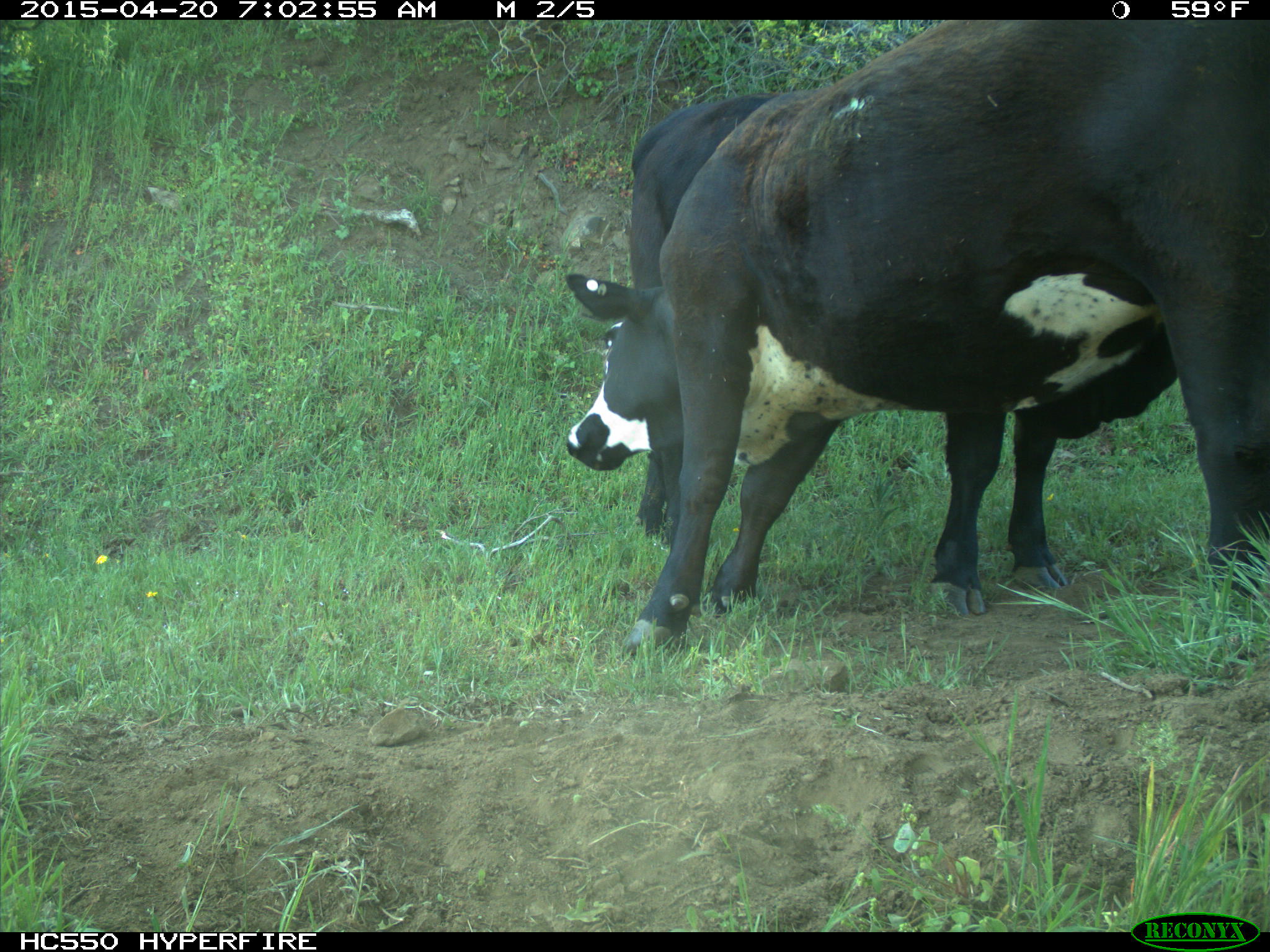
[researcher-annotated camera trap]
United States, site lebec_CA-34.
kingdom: Animalia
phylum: Chordata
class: Mammalia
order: Artiodactyla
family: Bovidae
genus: Bos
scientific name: Bos taurus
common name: domestic cow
Bos taurus (domestic cow).